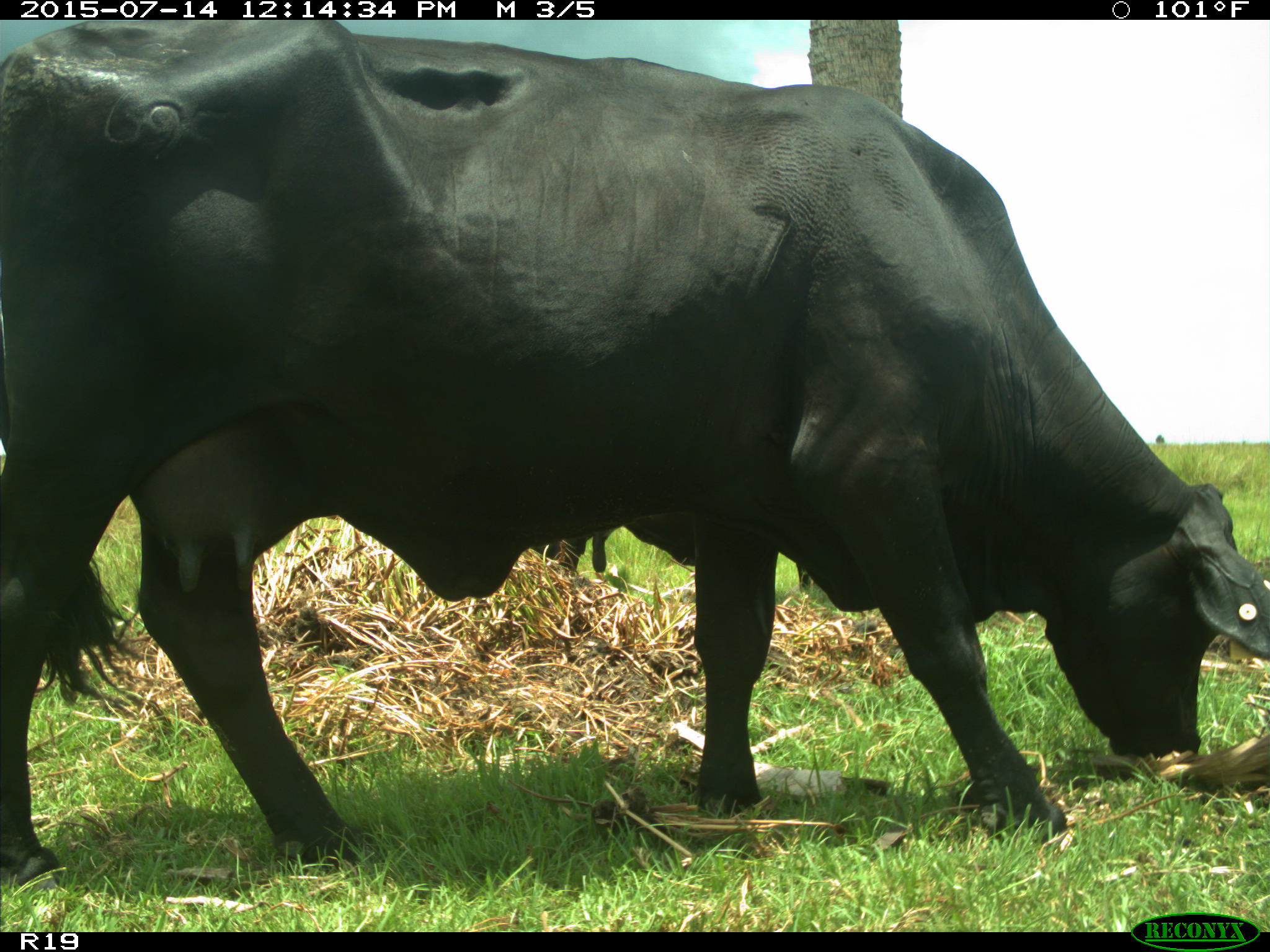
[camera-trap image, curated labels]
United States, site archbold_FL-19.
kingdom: Animalia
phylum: Chordata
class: Mammalia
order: Artiodactyla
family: Bovidae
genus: Bos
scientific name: Bos taurus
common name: domestic cow